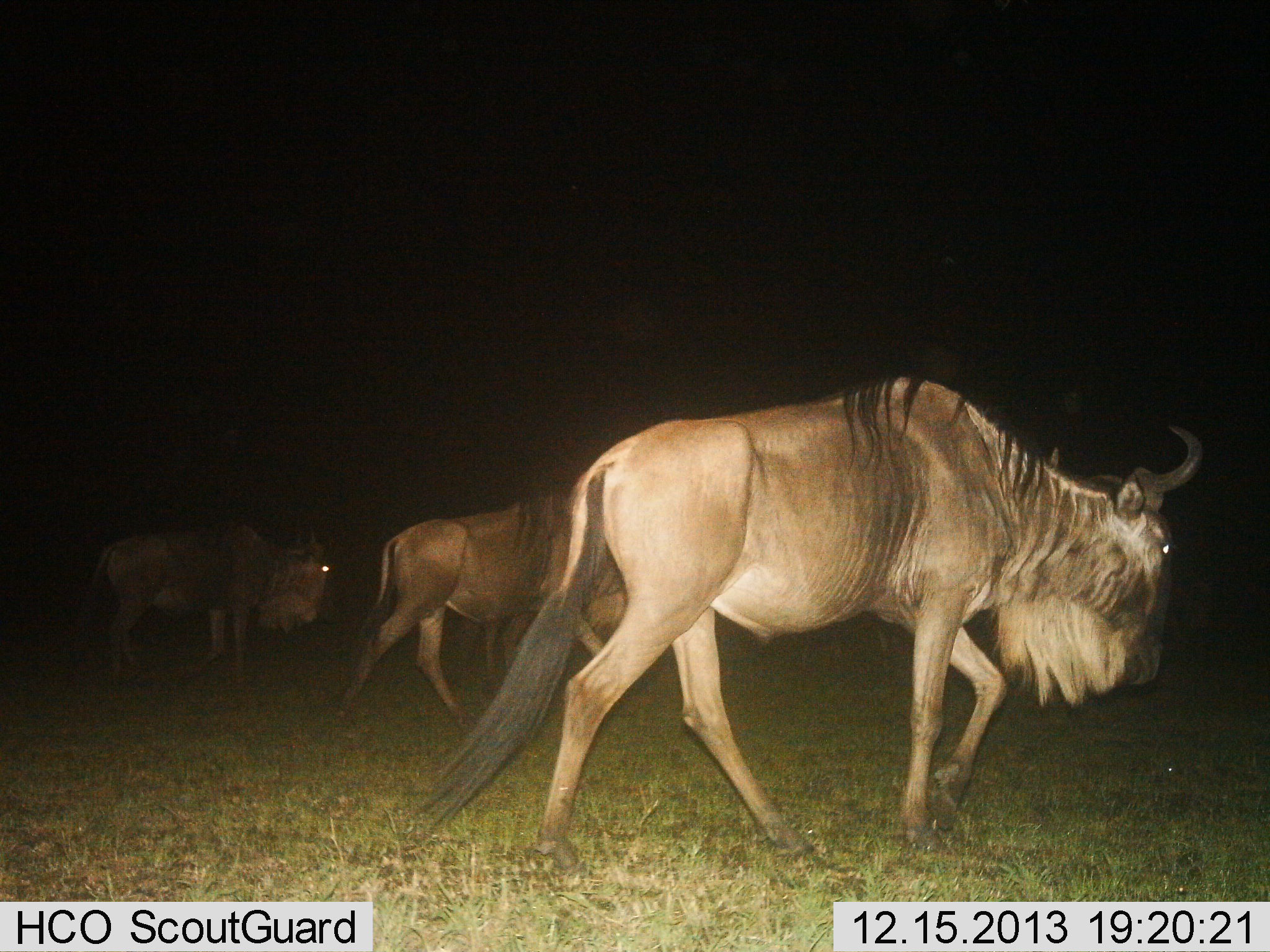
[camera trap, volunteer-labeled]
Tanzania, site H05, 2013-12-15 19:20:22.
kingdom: Animalia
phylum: Chordata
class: Mammalia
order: Artiodactyla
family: Bovidae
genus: Connochaetes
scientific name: Connochaetes taurinus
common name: blue wildebeest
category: wildebeest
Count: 3.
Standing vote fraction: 10%.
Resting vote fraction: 0%.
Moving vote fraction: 90%.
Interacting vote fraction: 0%.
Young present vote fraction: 0%.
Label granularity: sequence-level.